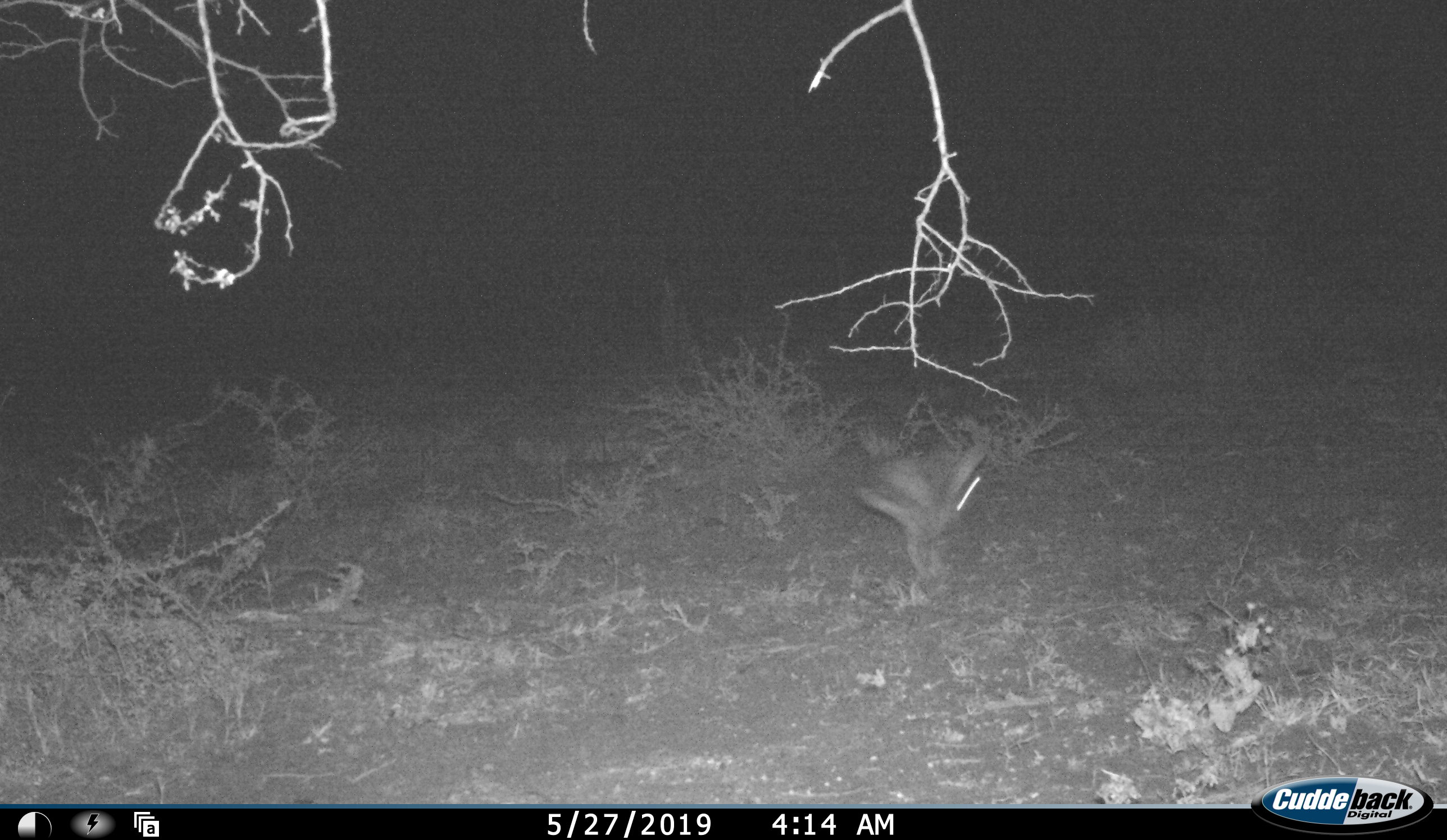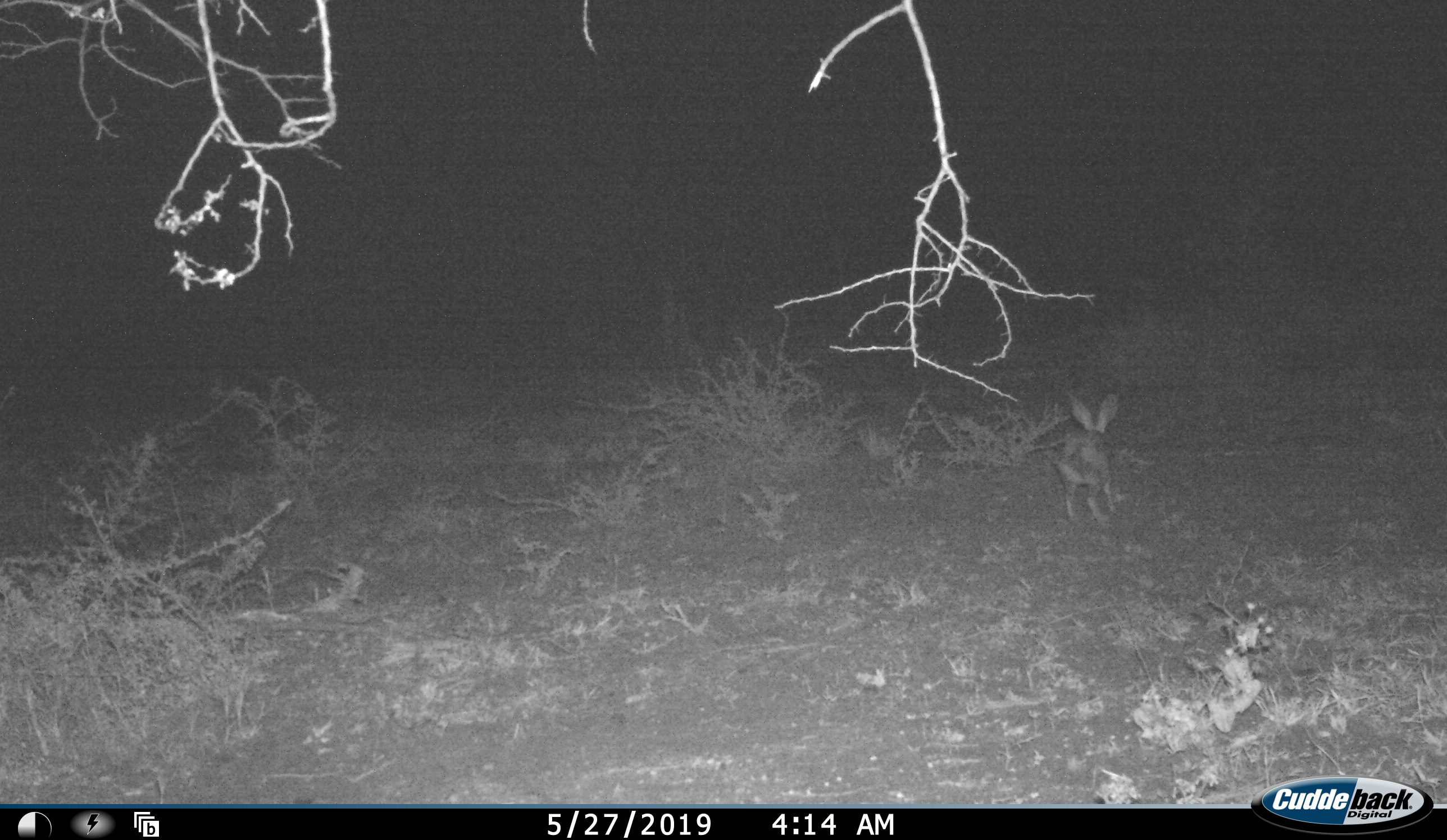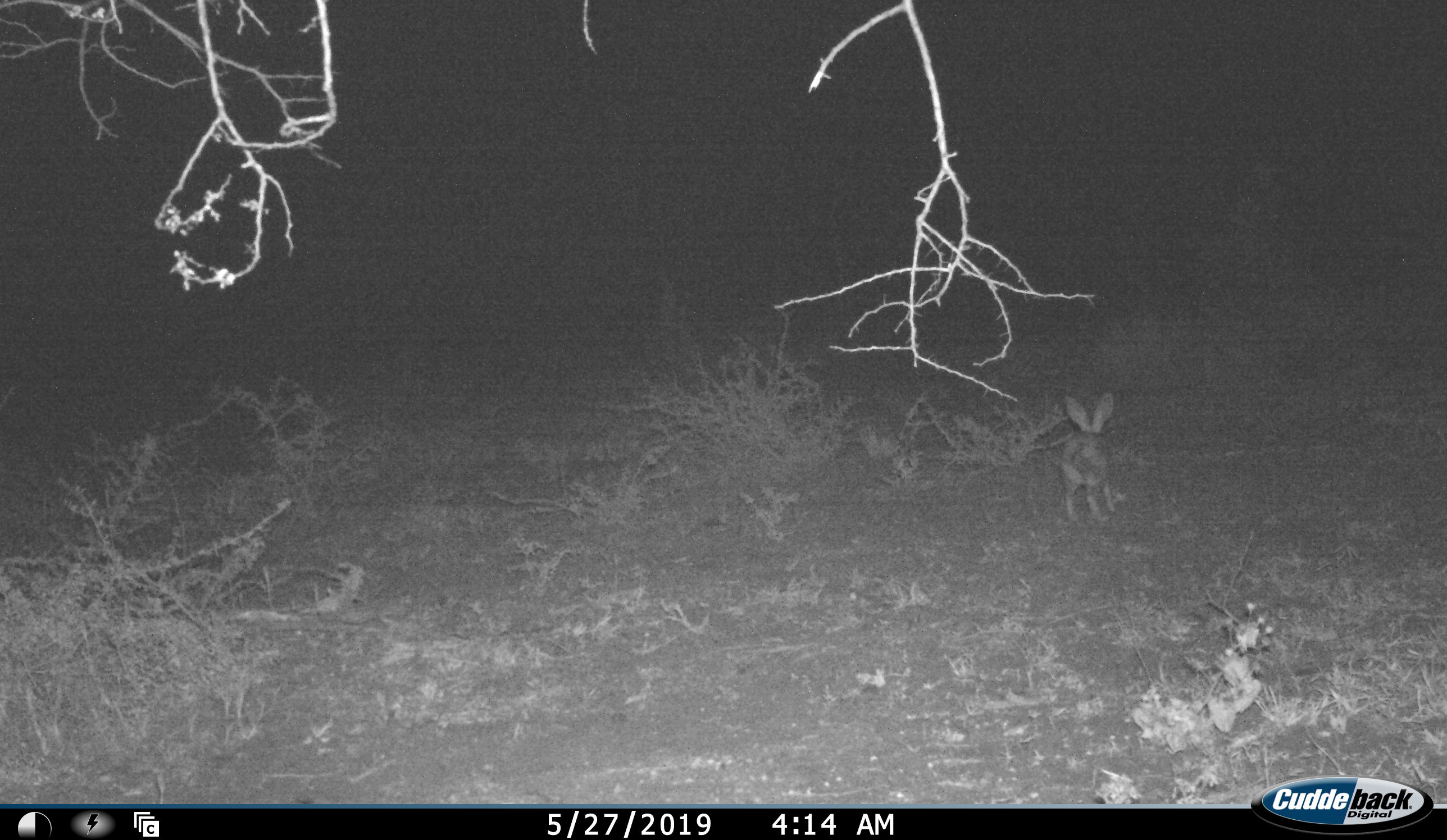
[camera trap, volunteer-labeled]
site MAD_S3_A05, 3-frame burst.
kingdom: Animalia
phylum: Chordata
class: Mammalia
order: Lagomorpha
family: Leporidae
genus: Lepus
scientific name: Lepus capensis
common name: cape hare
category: harecape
Harecape (cape hare) (Lepus capensis), count 1. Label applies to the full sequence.